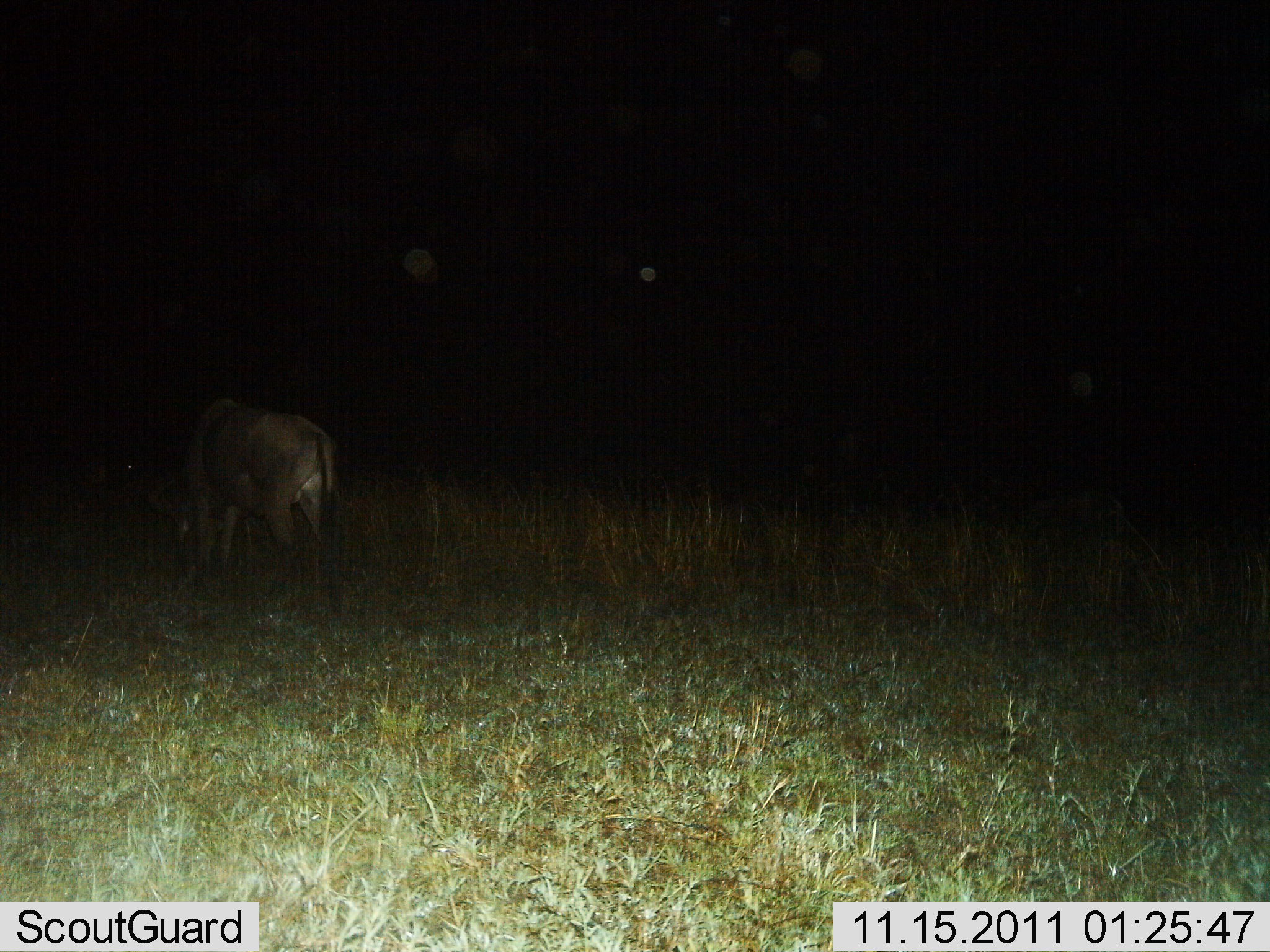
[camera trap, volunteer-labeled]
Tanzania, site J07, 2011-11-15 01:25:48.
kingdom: Animalia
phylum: Chordata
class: Mammalia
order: Artiodactyla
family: Bovidae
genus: Connochaetes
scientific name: Connochaetes taurinus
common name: blue wildebeest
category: wildebeest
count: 1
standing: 36%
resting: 0%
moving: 9%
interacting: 0%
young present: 0%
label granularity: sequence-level